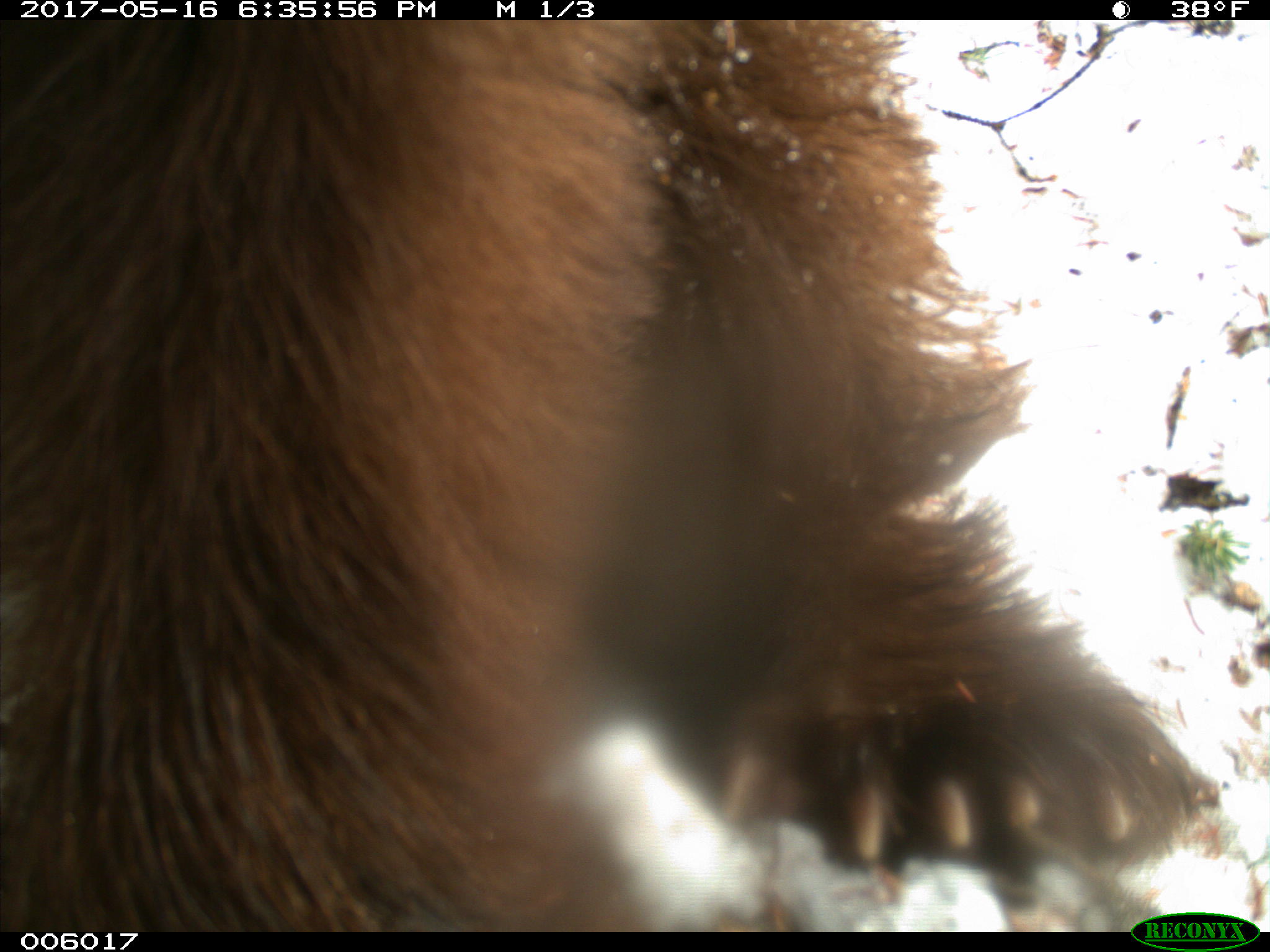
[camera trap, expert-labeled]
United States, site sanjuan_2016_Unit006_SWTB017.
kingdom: Animalia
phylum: Chordata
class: Mammalia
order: Carnivora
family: Ursidae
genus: Ursus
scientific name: Ursus americanus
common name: american black bear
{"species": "Ursus americanus (american black bear)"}